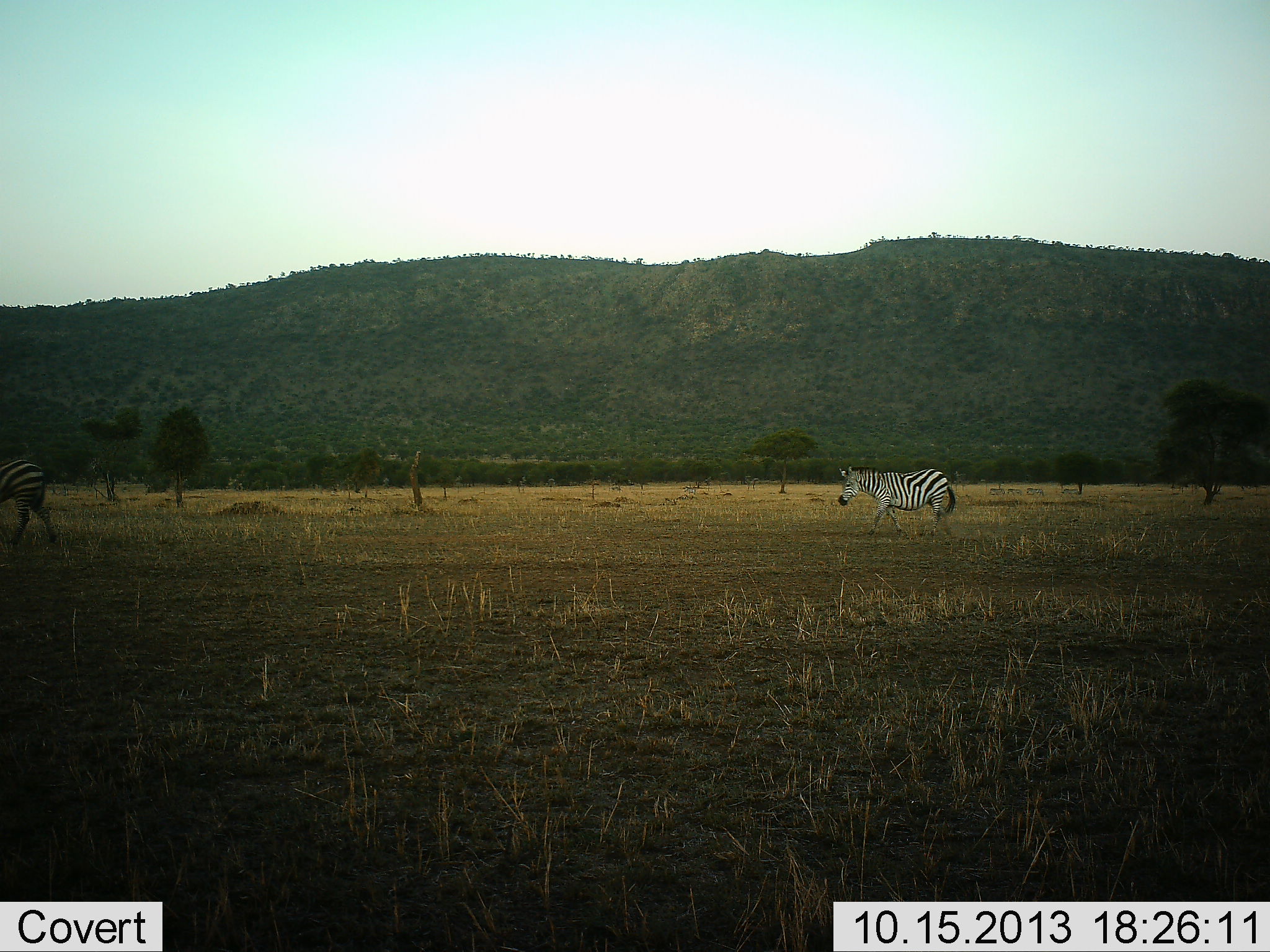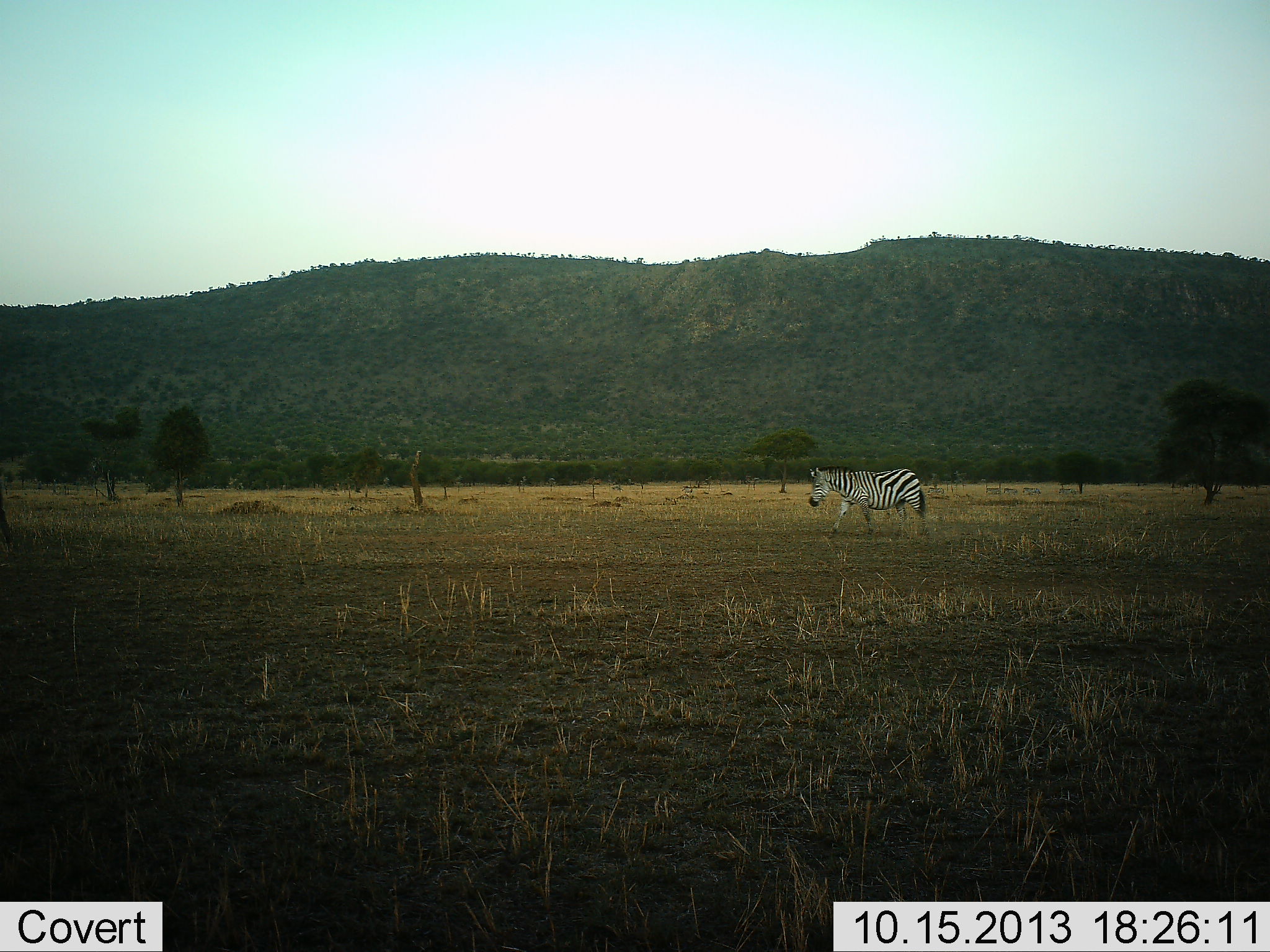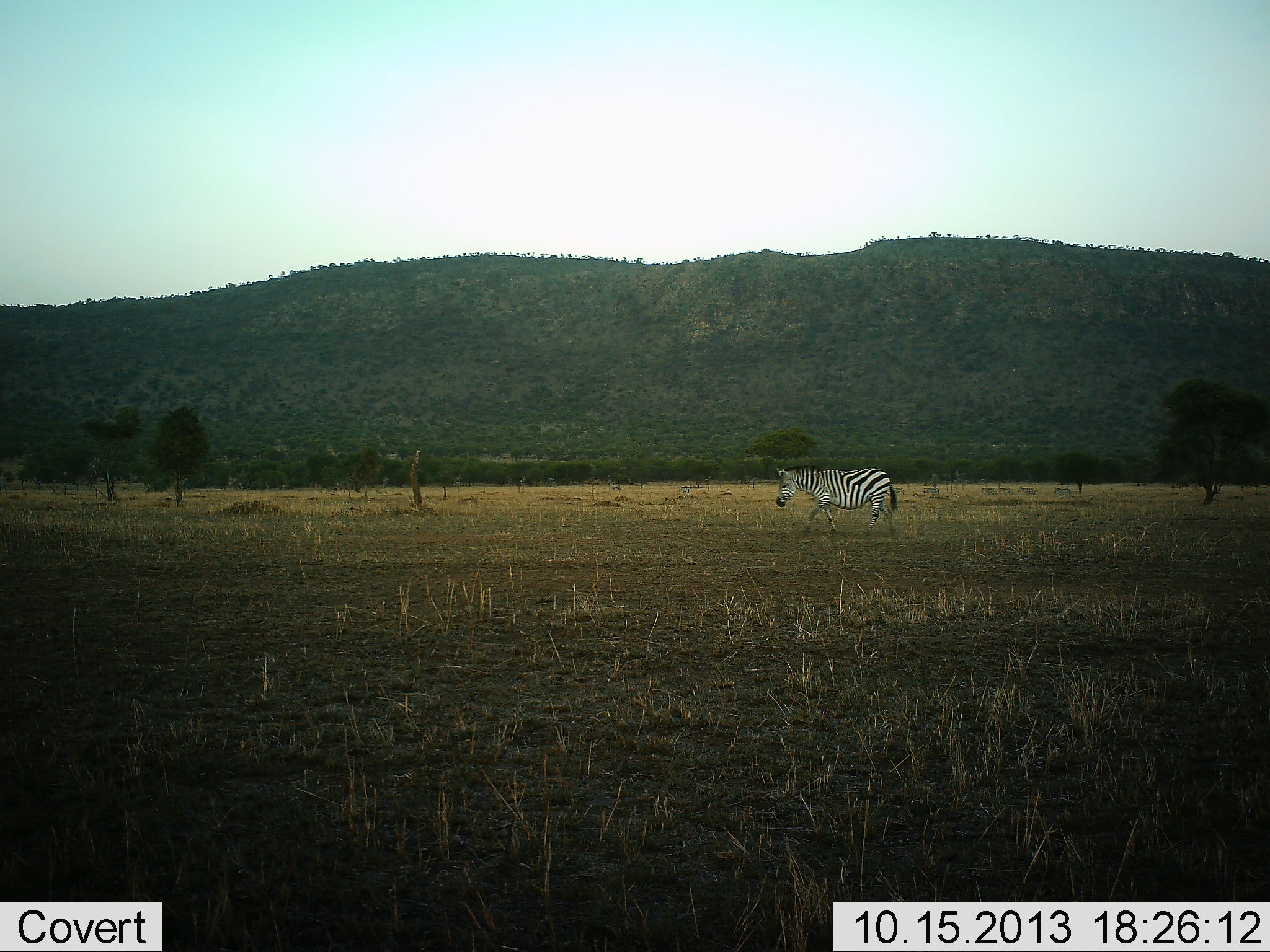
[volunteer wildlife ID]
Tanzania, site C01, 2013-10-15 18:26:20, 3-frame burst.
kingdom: Animalia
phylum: Chordata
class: Mammalia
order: Perissodactyla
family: Equidae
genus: Equus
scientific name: Equus quagga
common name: plains zebra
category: zebra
Zebra (plains zebra) (Equus quagga), count 2. Behavior (volunteer vote fractions): standing 7%, resting 0%, moving 100%, interacting 0%. Young present (vote fraction): 0%. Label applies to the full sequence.